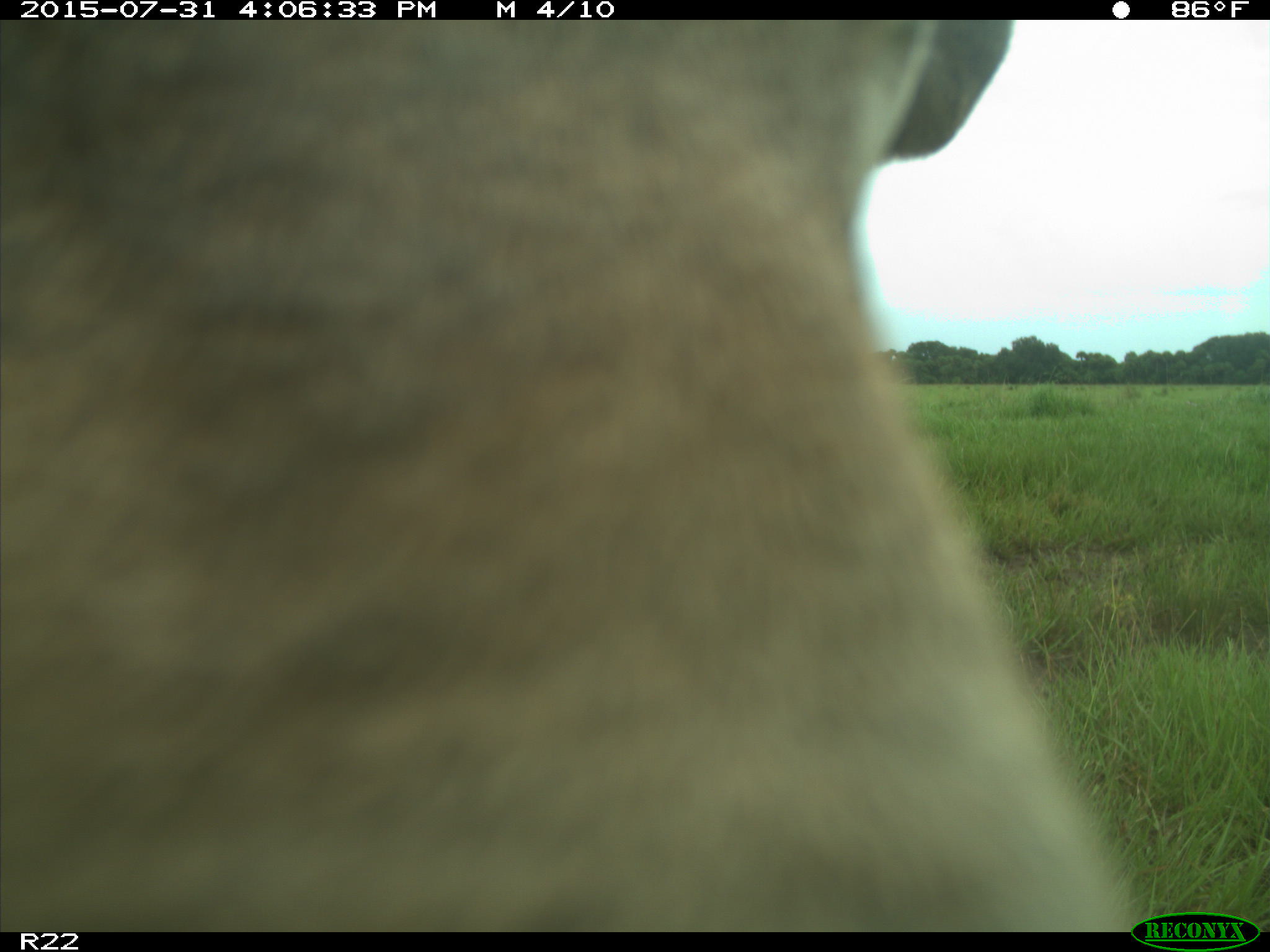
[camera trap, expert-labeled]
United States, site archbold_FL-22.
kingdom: Animalia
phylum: Chordata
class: Mammalia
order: Artiodactyla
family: Bovidae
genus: Bos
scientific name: Bos taurus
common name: domestic cow